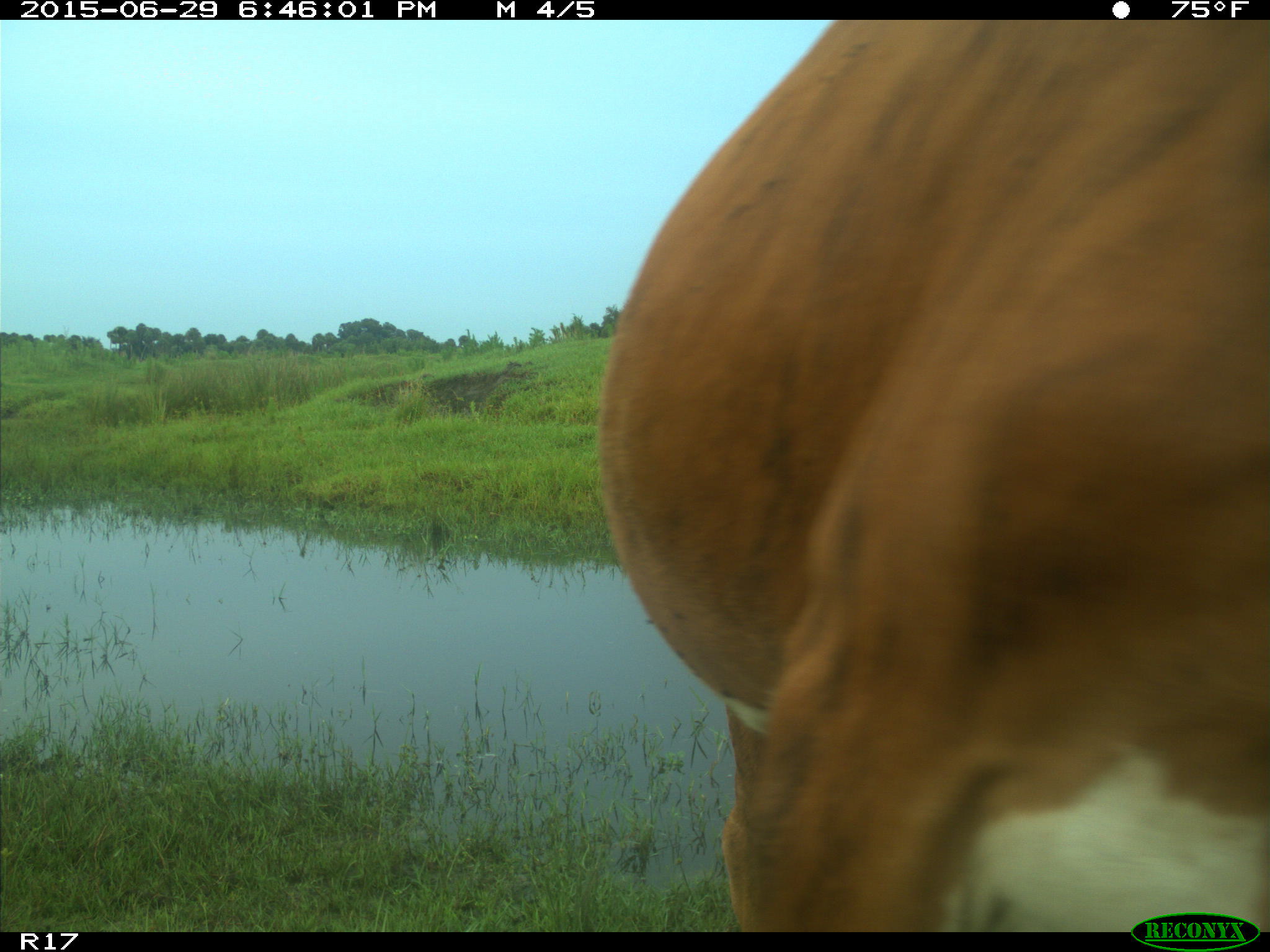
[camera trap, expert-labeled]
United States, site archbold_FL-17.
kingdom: Animalia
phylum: Chordata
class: Mammalia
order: Artiodactyla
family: Bovidae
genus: Bos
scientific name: Bos taurus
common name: domestic cow